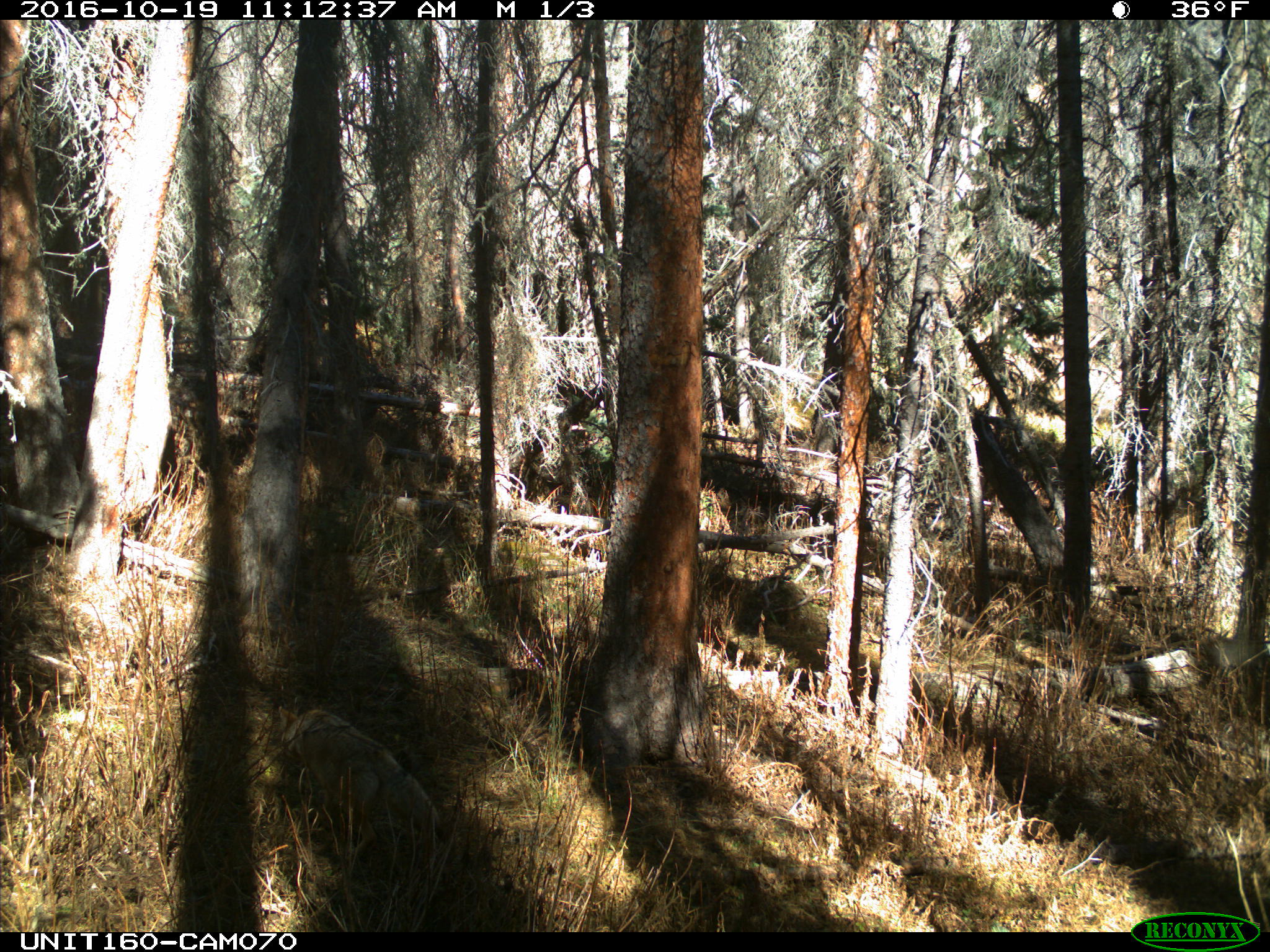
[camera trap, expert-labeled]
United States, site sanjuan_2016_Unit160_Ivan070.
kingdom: Animalia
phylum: Chordata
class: Mammalia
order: Carnivora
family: Canidae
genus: Canis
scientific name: Canis latrans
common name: coyote